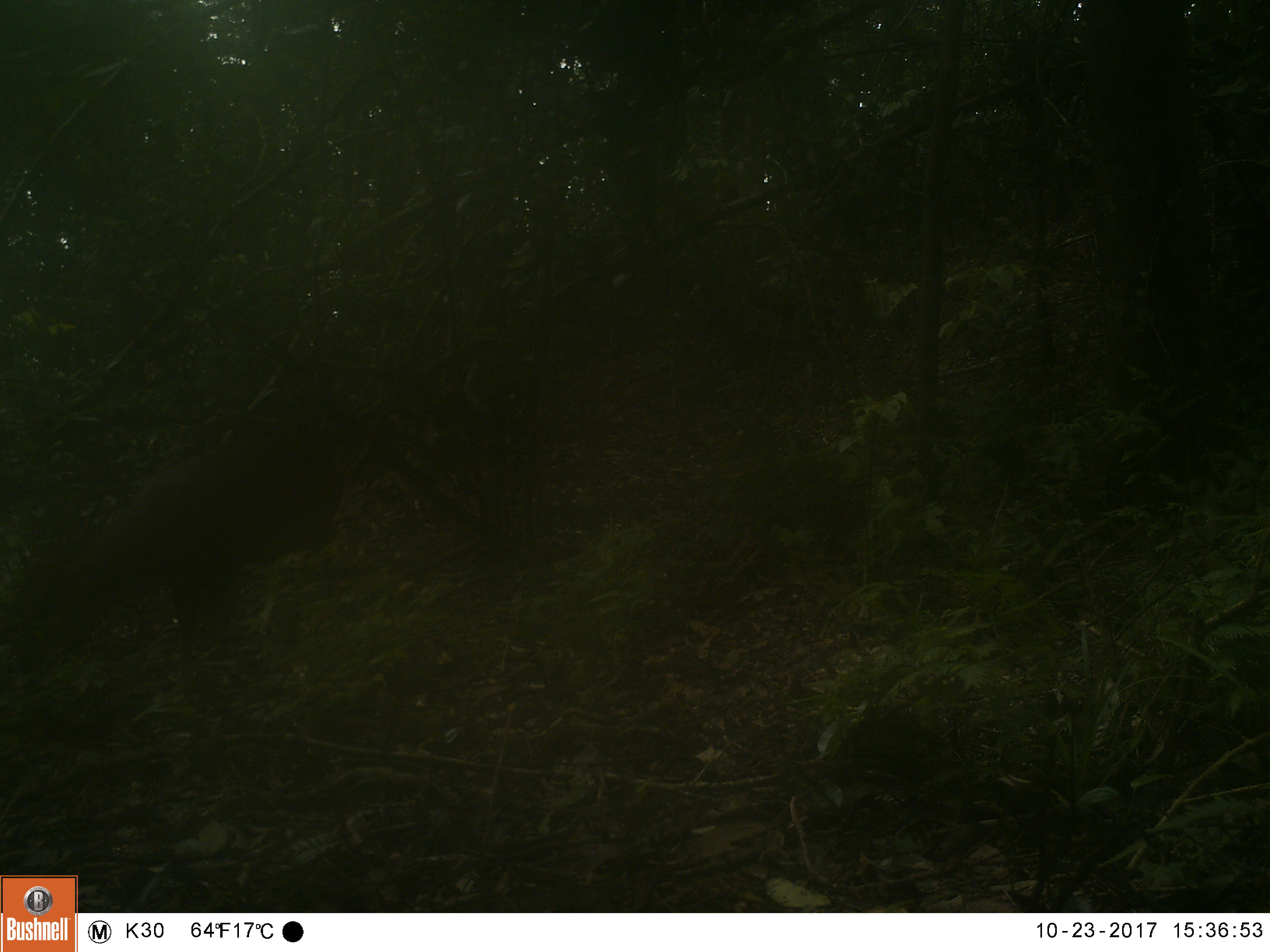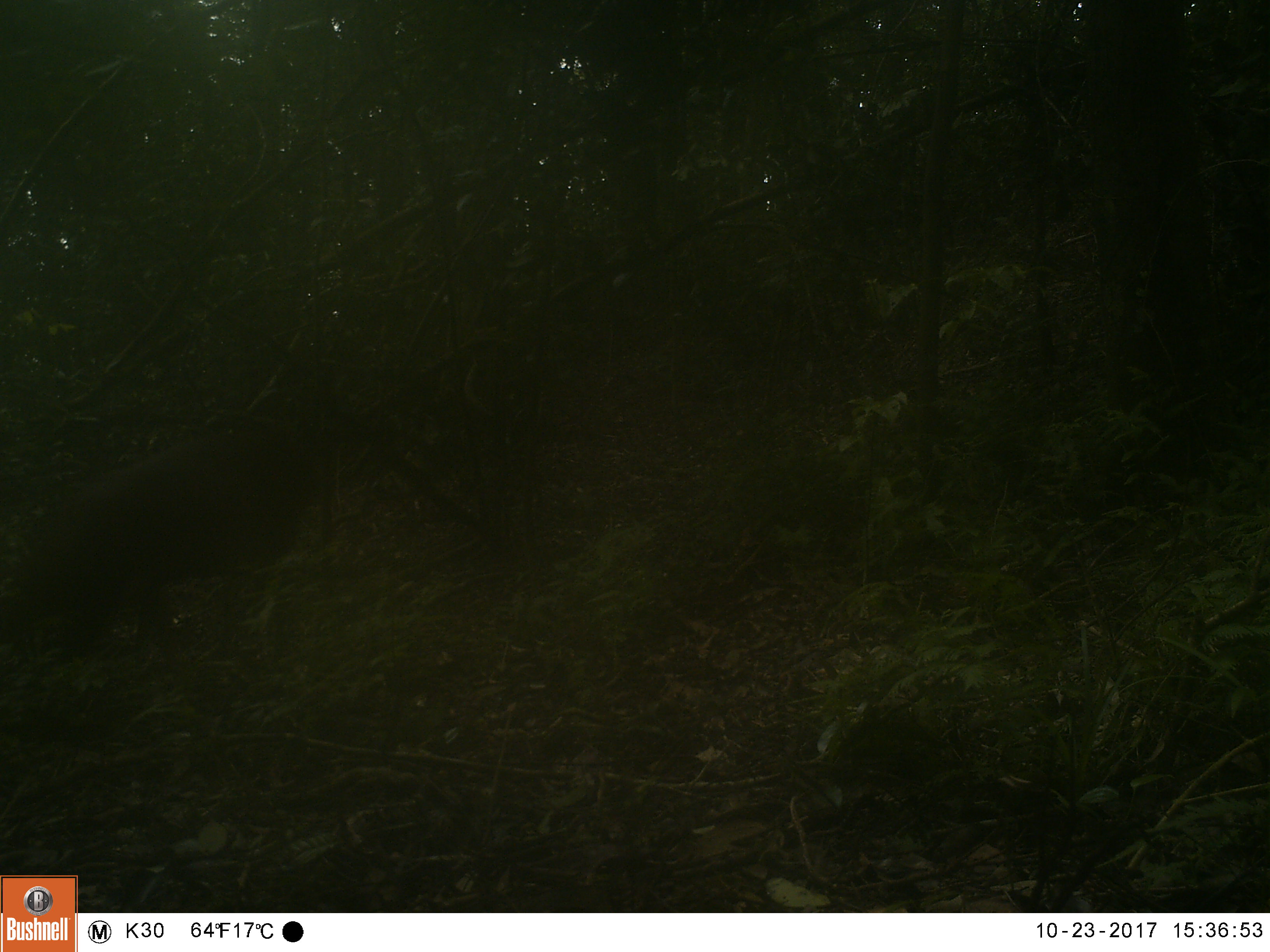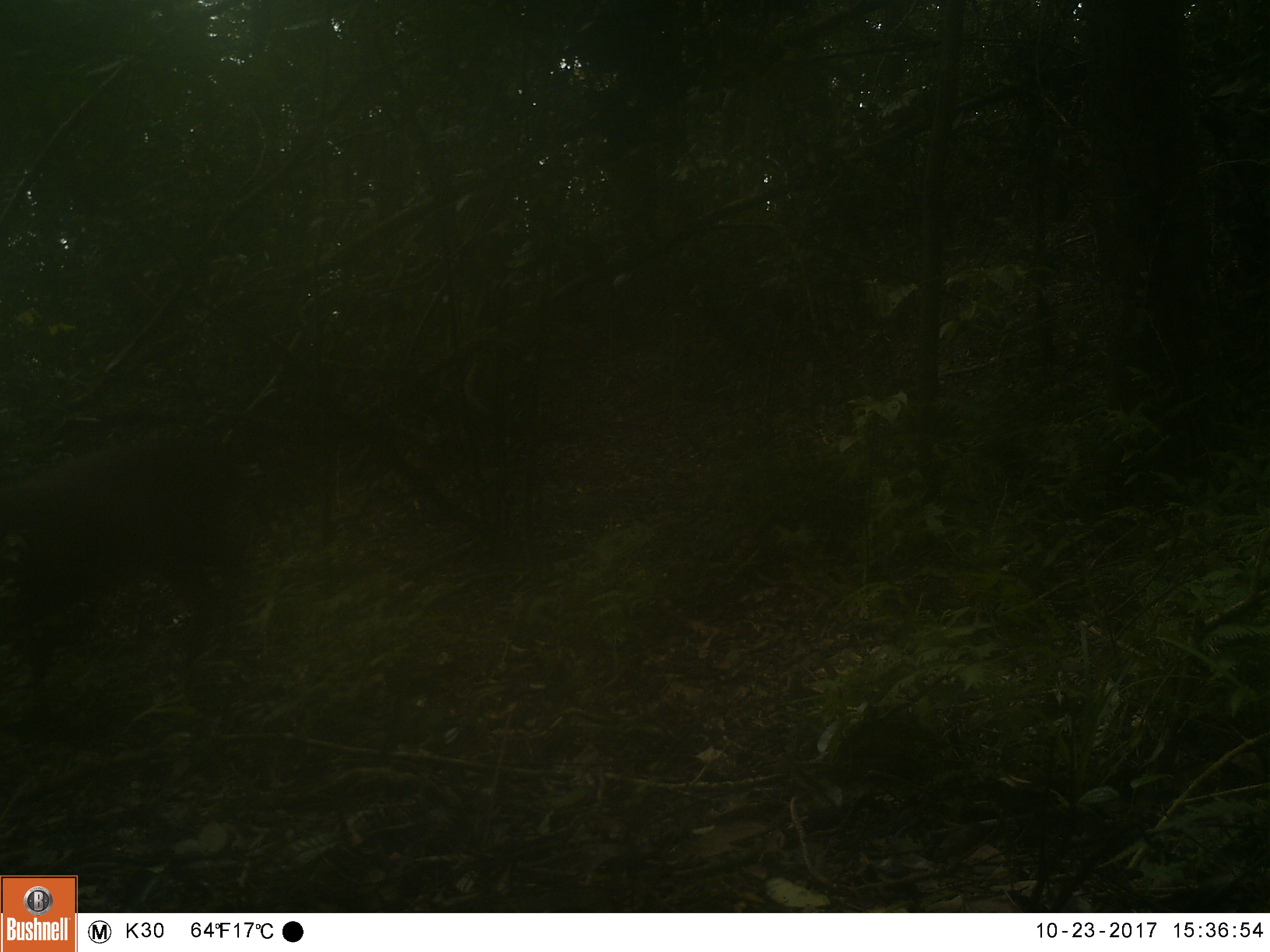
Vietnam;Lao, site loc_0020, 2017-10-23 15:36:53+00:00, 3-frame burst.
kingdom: Animalia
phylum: Chordata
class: Mammalia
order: Artiodactyla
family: Cervidae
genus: Muntiacus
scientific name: Muntiacus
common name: muntjacs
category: unidentified muntjac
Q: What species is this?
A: Unidentified muntjac (muntjacs) (Muntiacus).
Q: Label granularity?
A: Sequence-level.